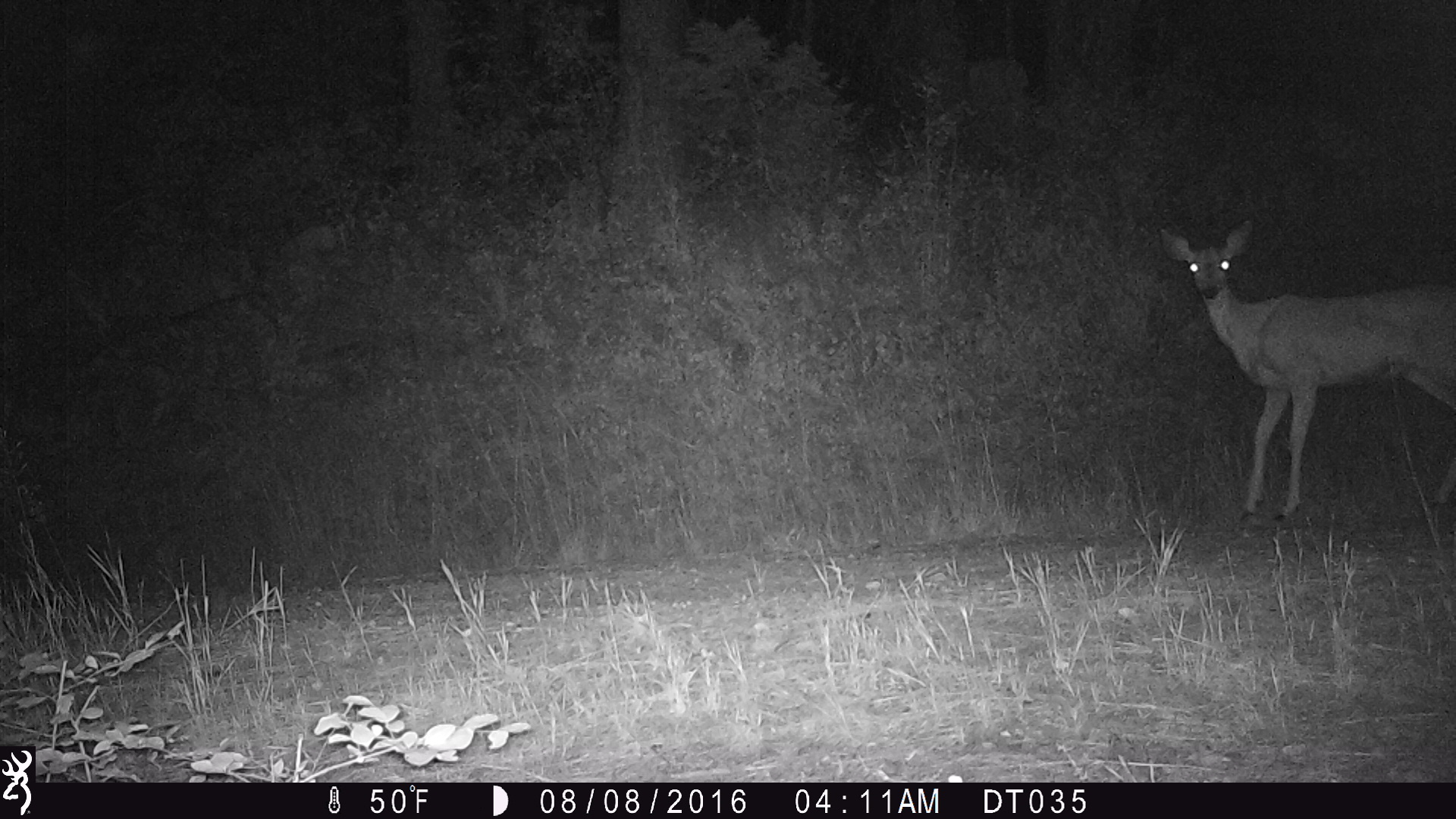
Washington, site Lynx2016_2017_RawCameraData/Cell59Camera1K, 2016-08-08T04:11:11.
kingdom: Animalia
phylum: Chordata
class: Mammalia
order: Artiodactyla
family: Cervidae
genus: Odocoileus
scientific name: Odocoileus virginianus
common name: white-tailed deer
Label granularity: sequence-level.